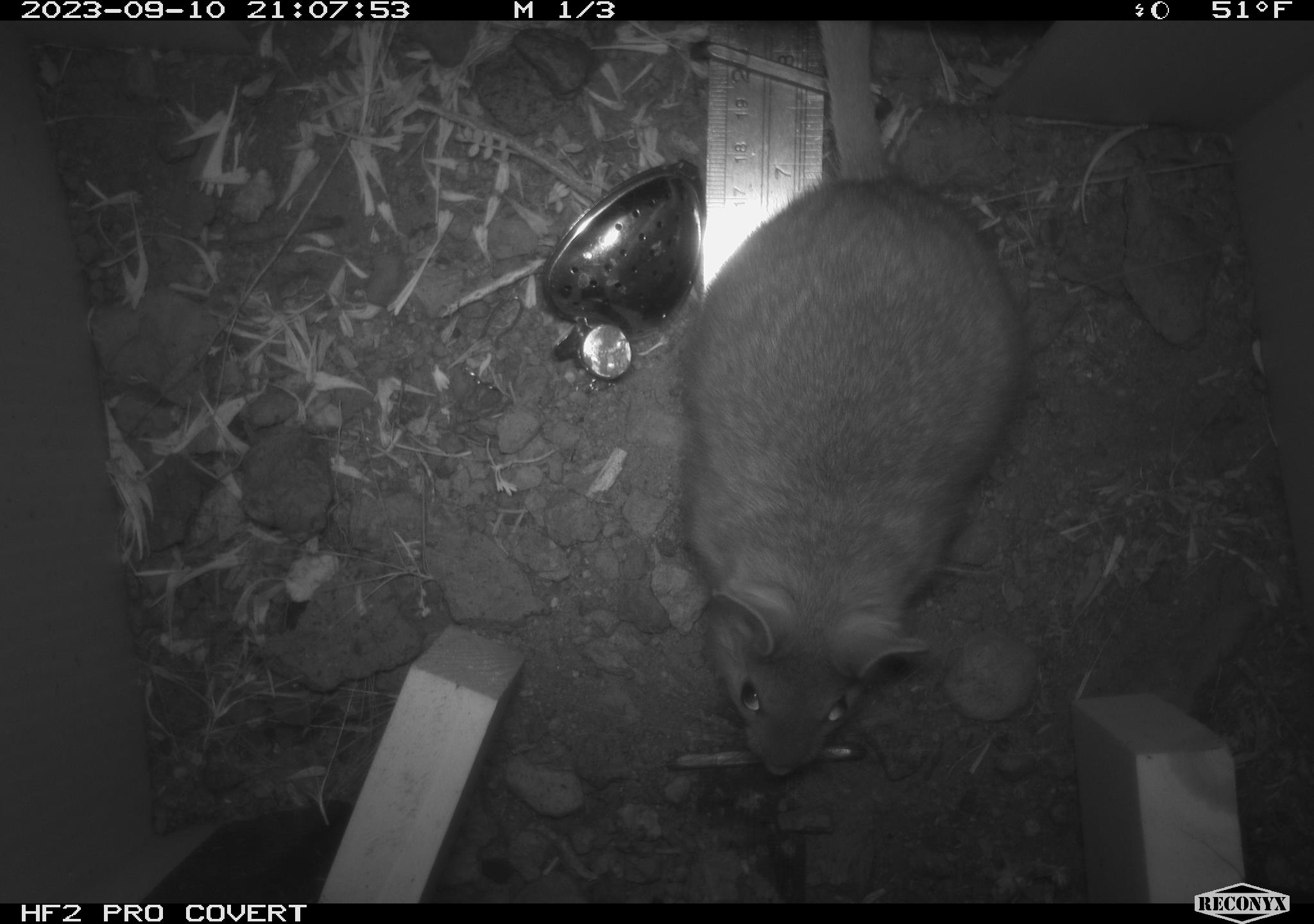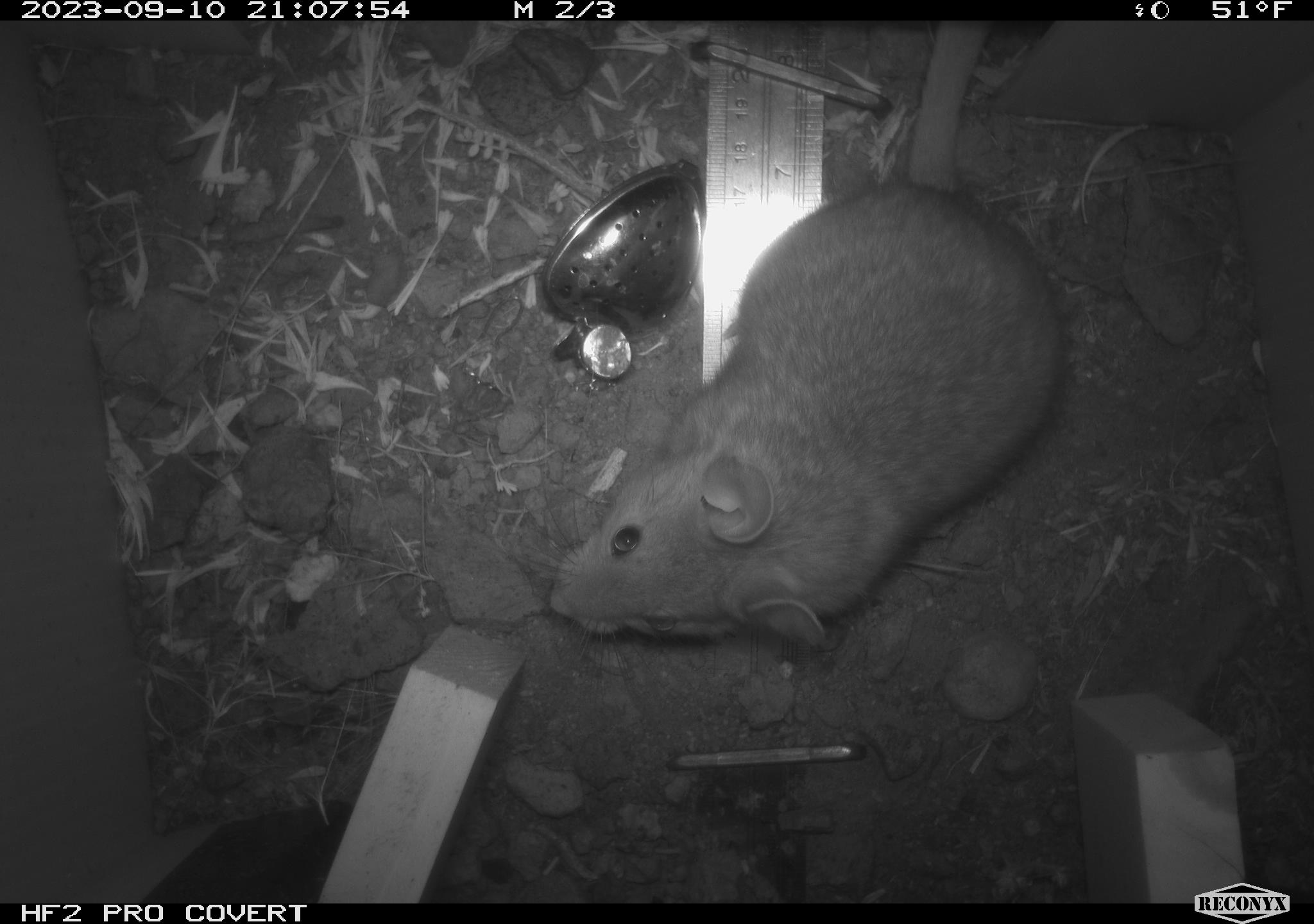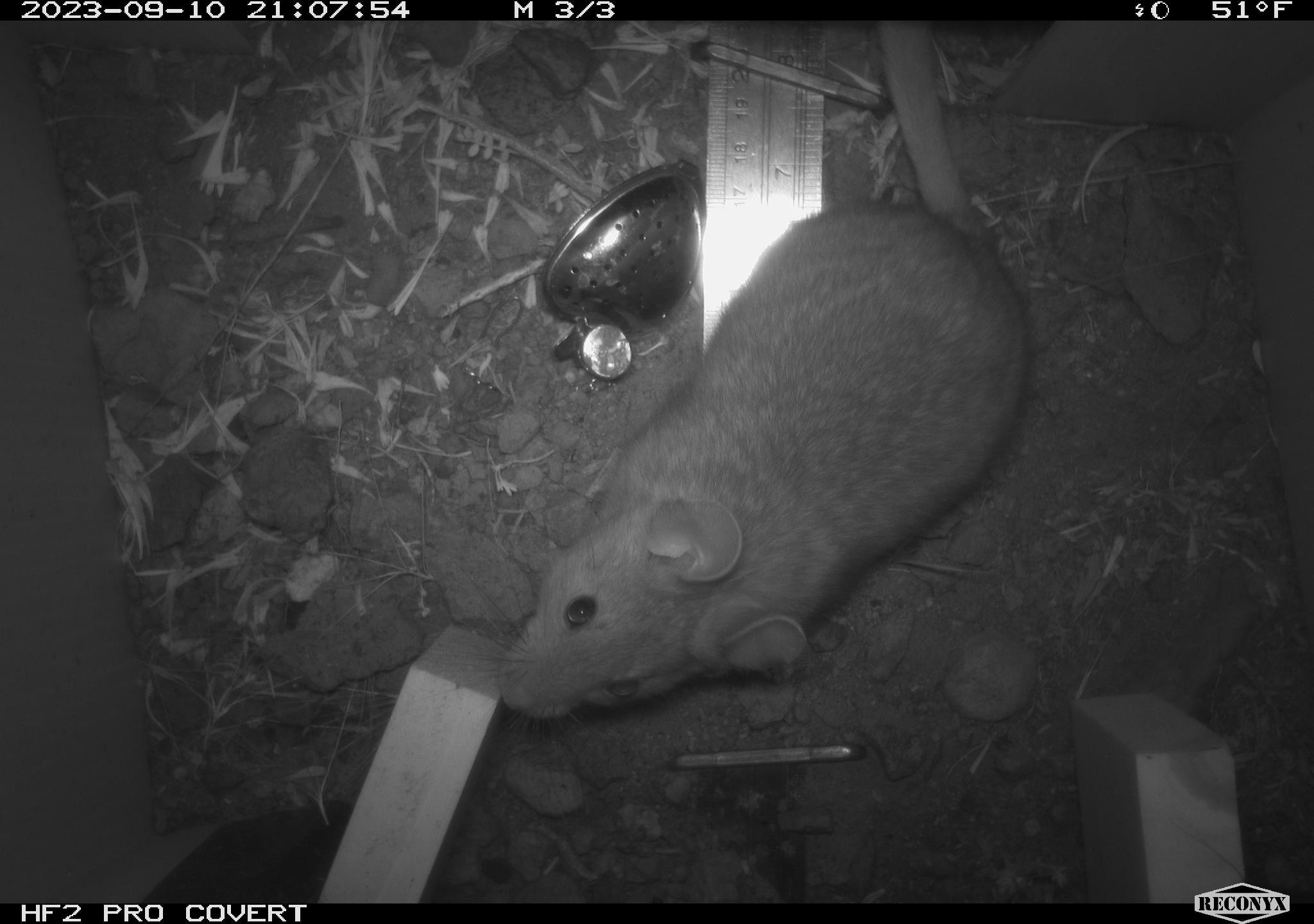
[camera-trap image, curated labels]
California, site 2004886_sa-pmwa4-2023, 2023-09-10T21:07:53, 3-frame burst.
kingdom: Animalia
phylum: Chordata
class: Mammalia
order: Rodentia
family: Cricetidae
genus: Neotoma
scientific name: Neotoma cinerea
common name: bushy-tailed woodrat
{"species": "bushy-tailed woodrat (Neotoma cinerea)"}